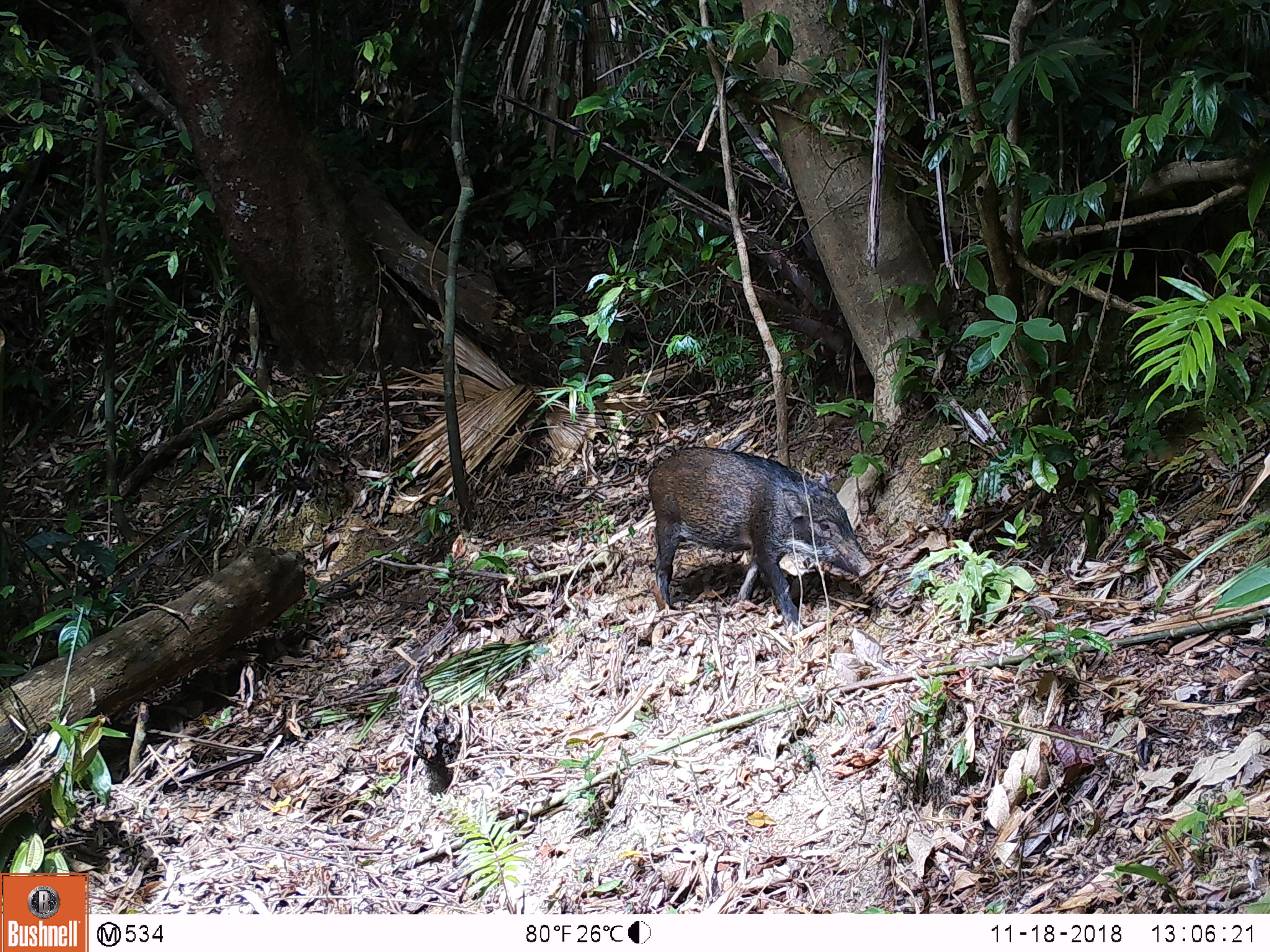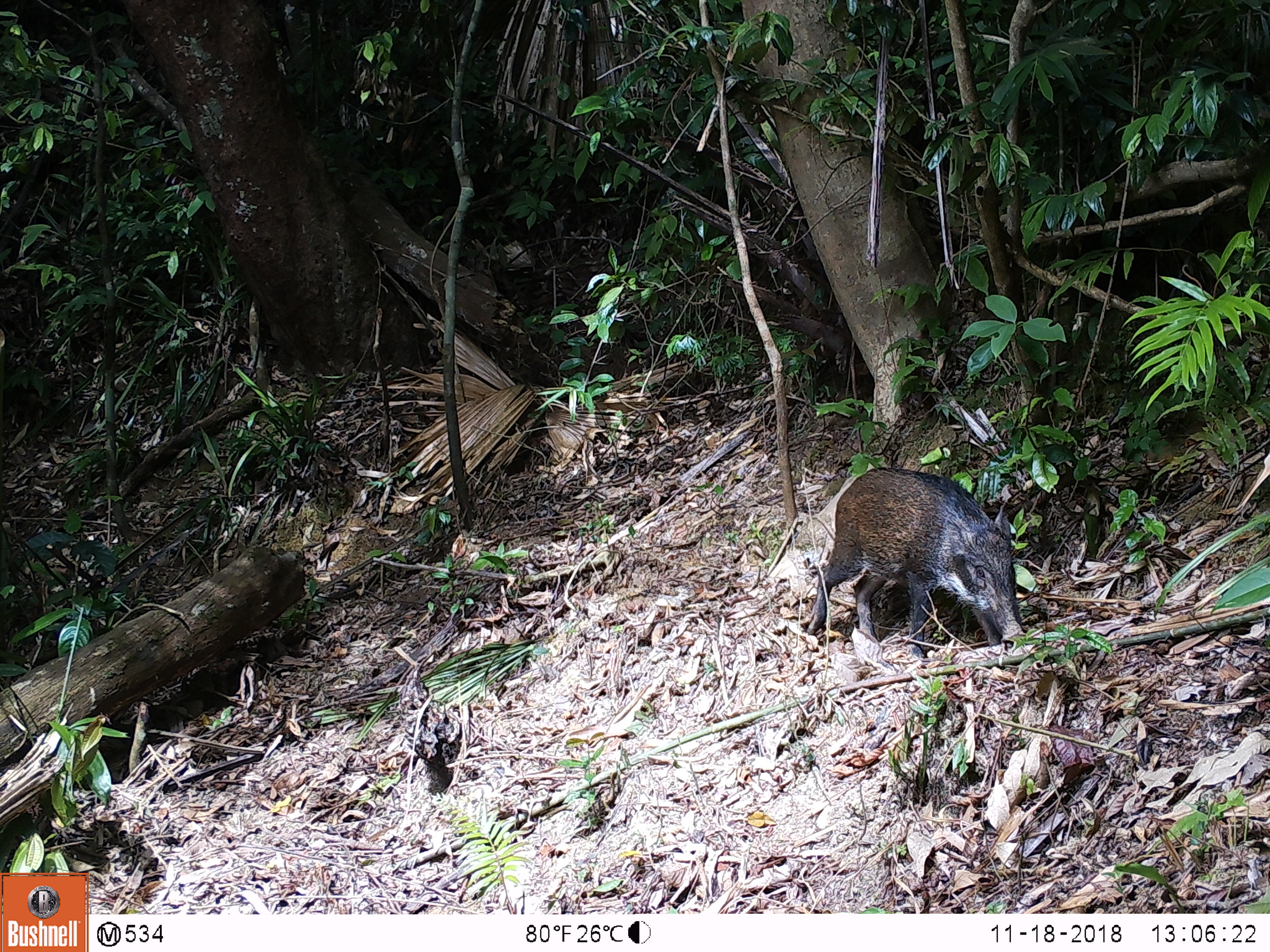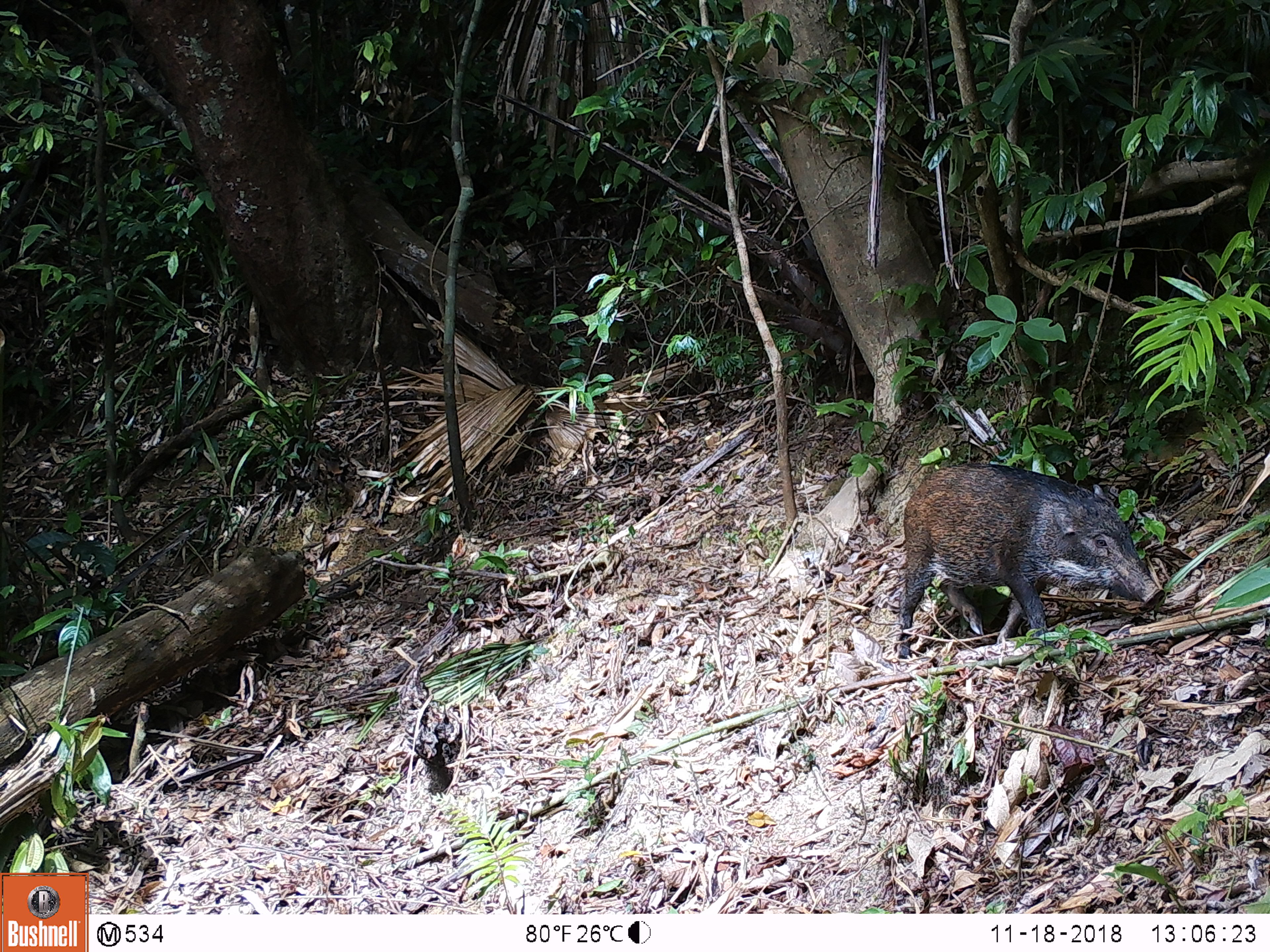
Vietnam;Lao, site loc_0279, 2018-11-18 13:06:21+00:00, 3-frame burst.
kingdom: Animalia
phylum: Chordata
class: Mammalia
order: Artiodactyla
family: Suidae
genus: Sus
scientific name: Sus scrofa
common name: eurasian wild pig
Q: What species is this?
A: Eurasian wild pig (Sus scrofa).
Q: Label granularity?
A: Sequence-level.